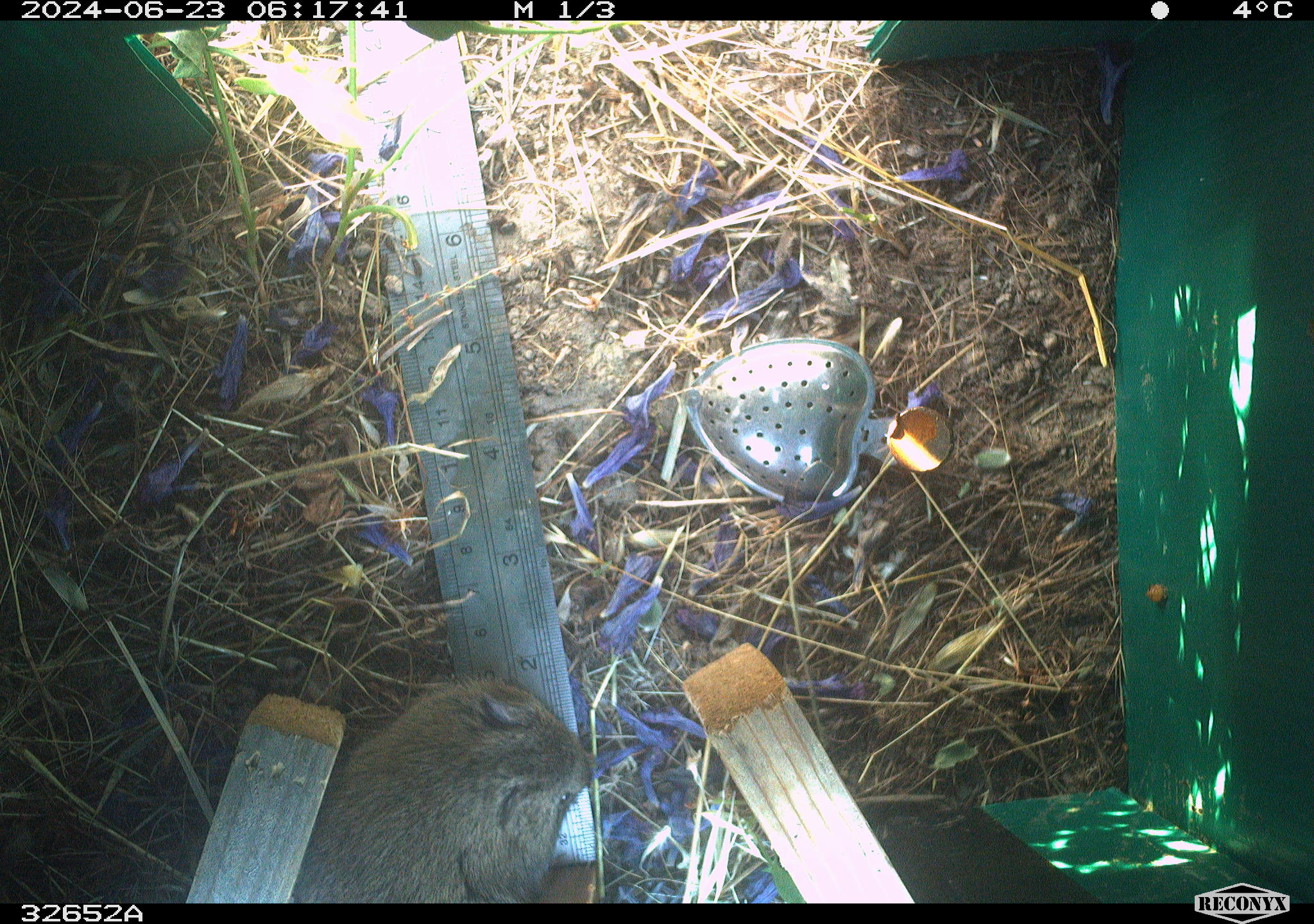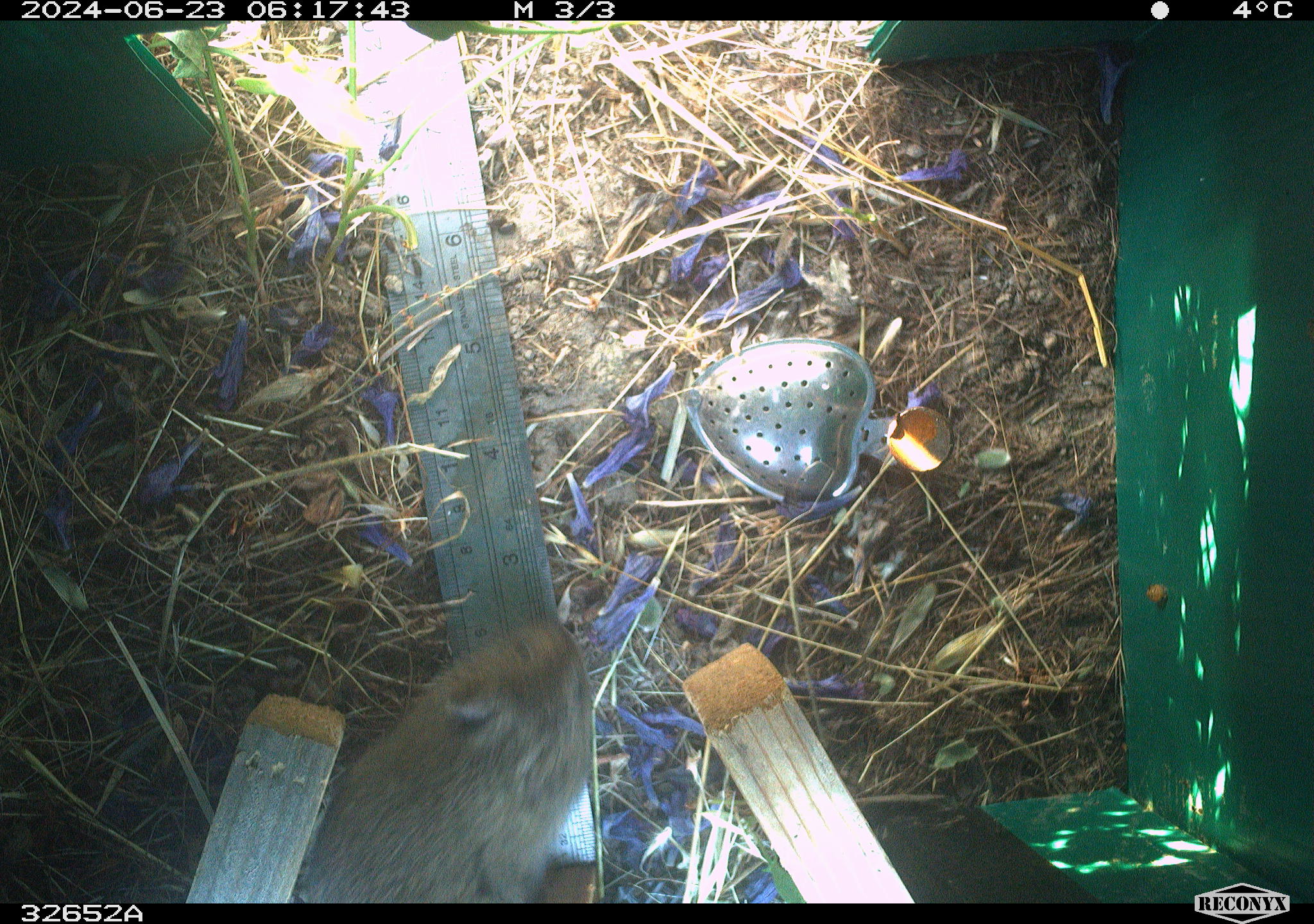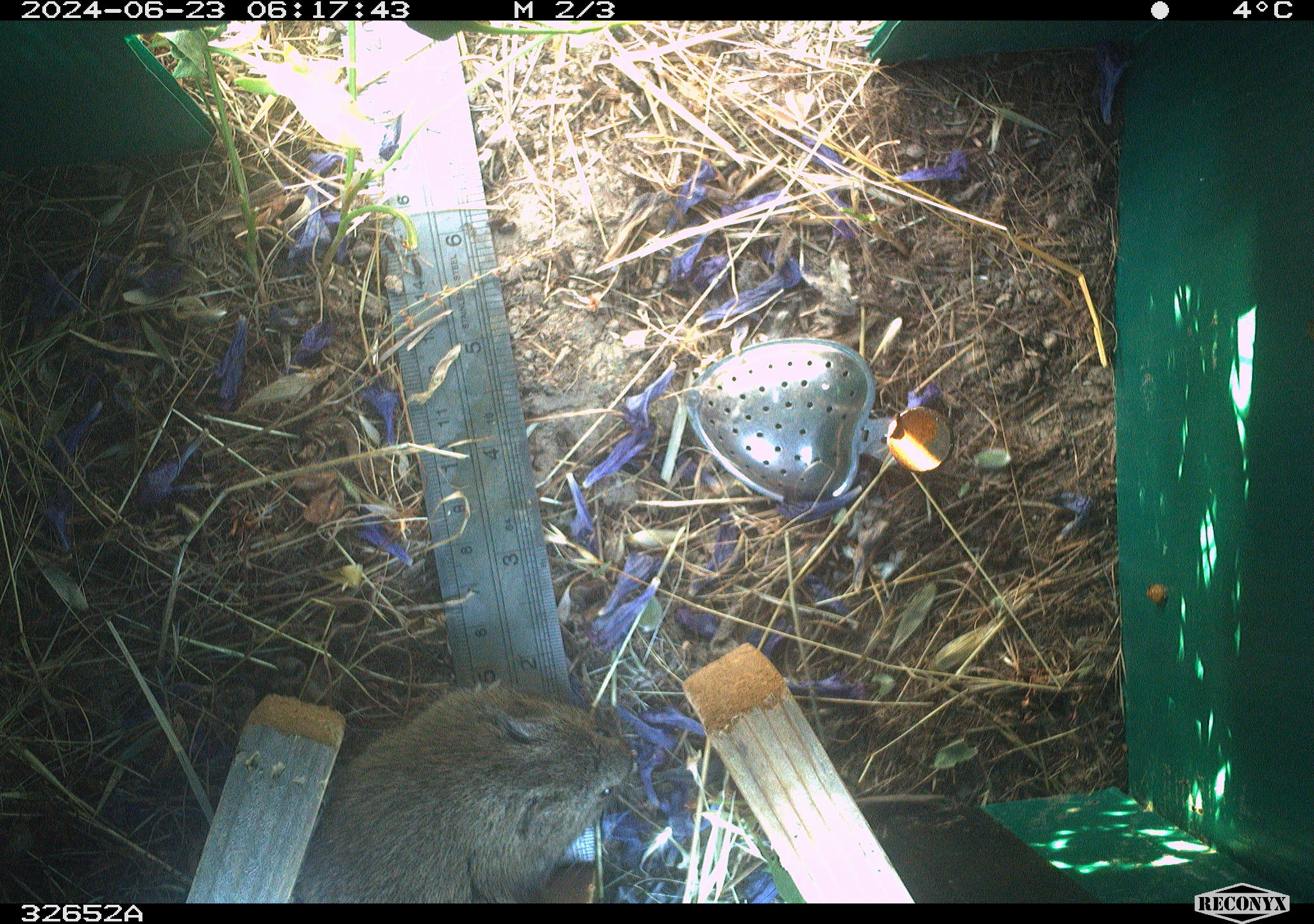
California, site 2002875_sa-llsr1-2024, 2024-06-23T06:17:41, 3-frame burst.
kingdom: Animalia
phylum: Chordata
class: Mammalia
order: Rodentia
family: Cricetidae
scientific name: Arvicolinae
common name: voles, lemmings, and muskrats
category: arvicolinae subfamily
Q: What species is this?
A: Arvicolinae subfamily (voles, lemmings, and muskrats) (Arvicolinae).